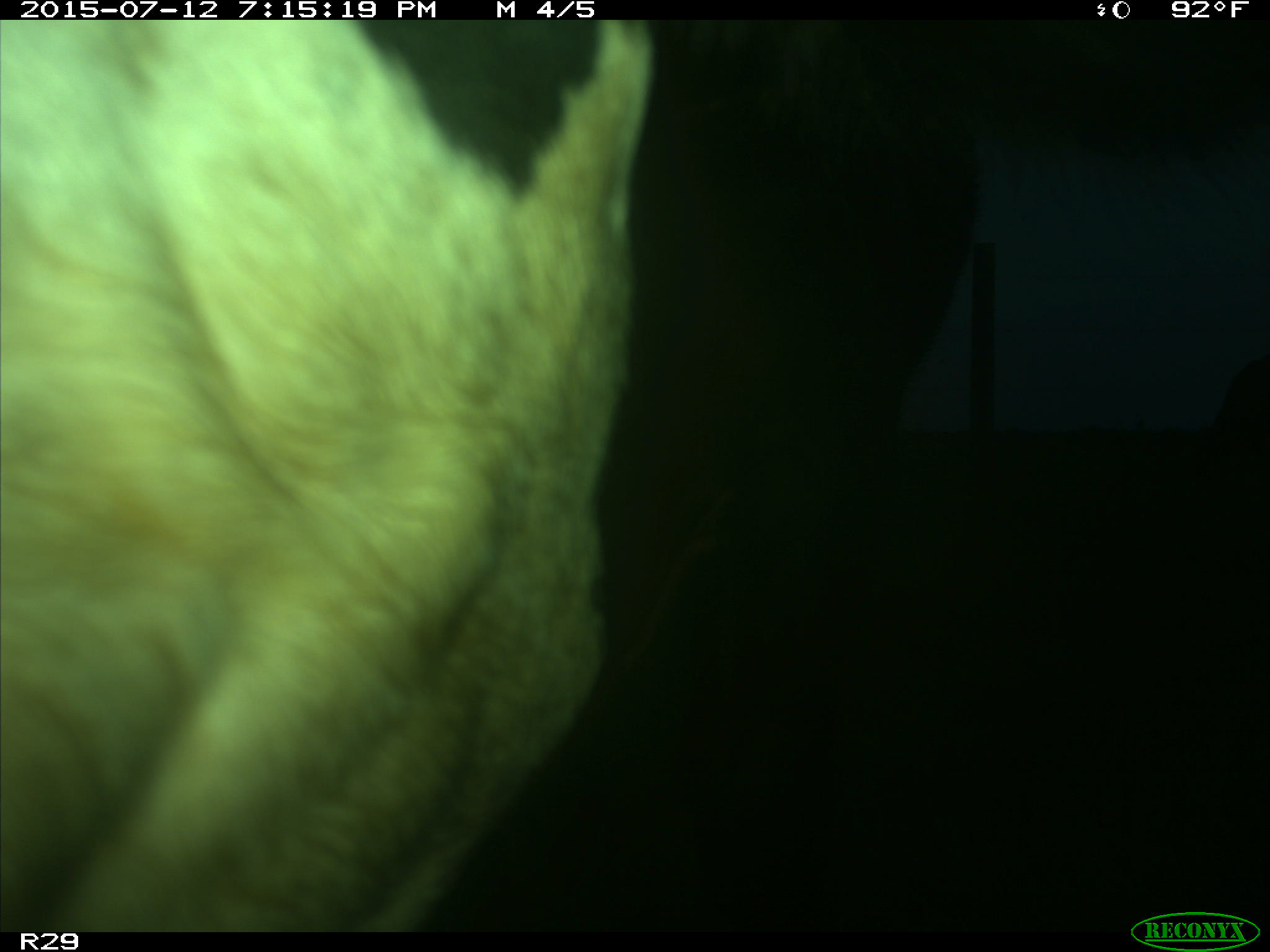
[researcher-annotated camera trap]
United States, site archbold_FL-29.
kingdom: Animalia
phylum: Chordata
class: Mammalia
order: Artiodactyla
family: Bovidae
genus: Bos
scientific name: Bos taurus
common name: domestic cow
Bos taurus (domestic cow).